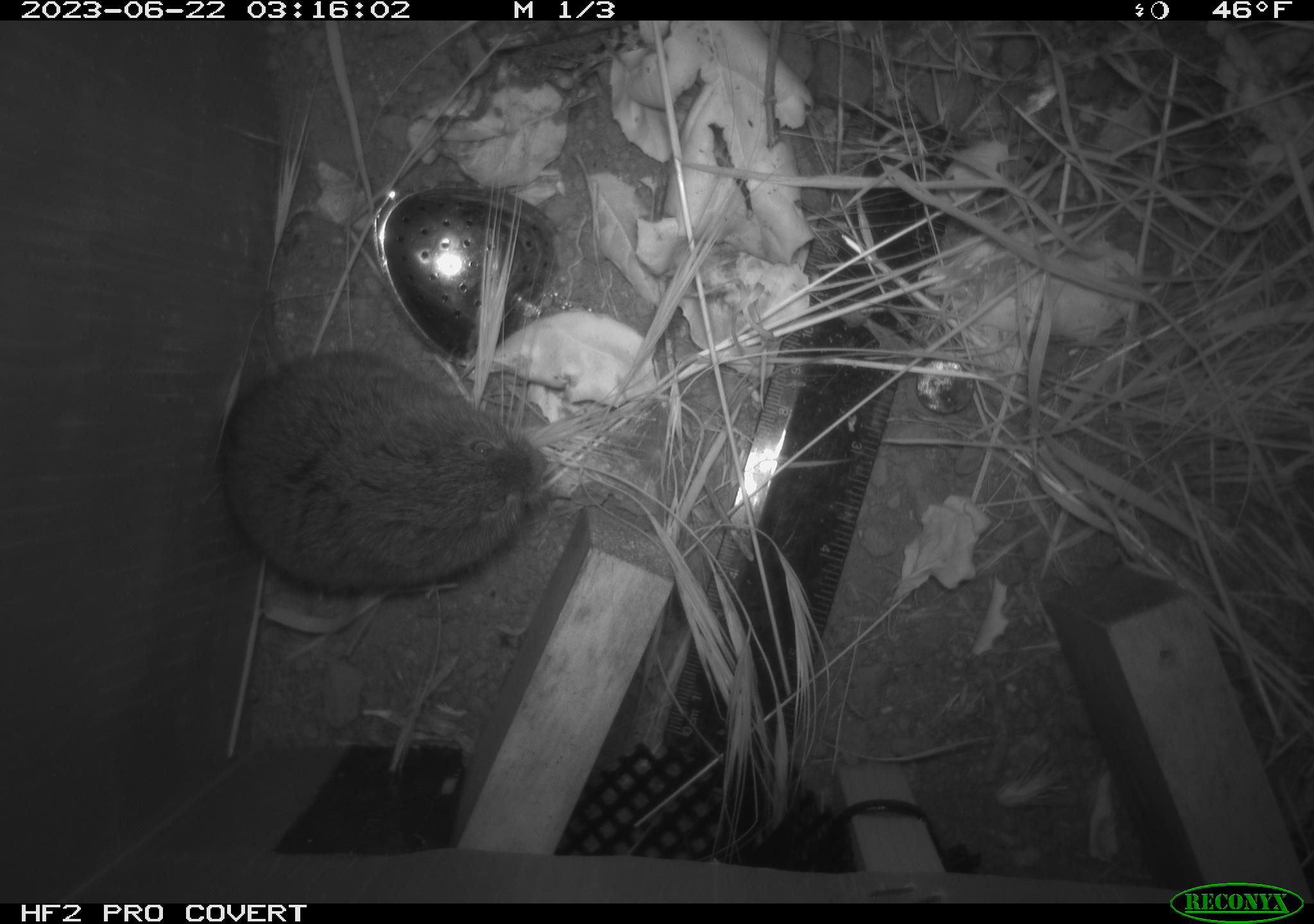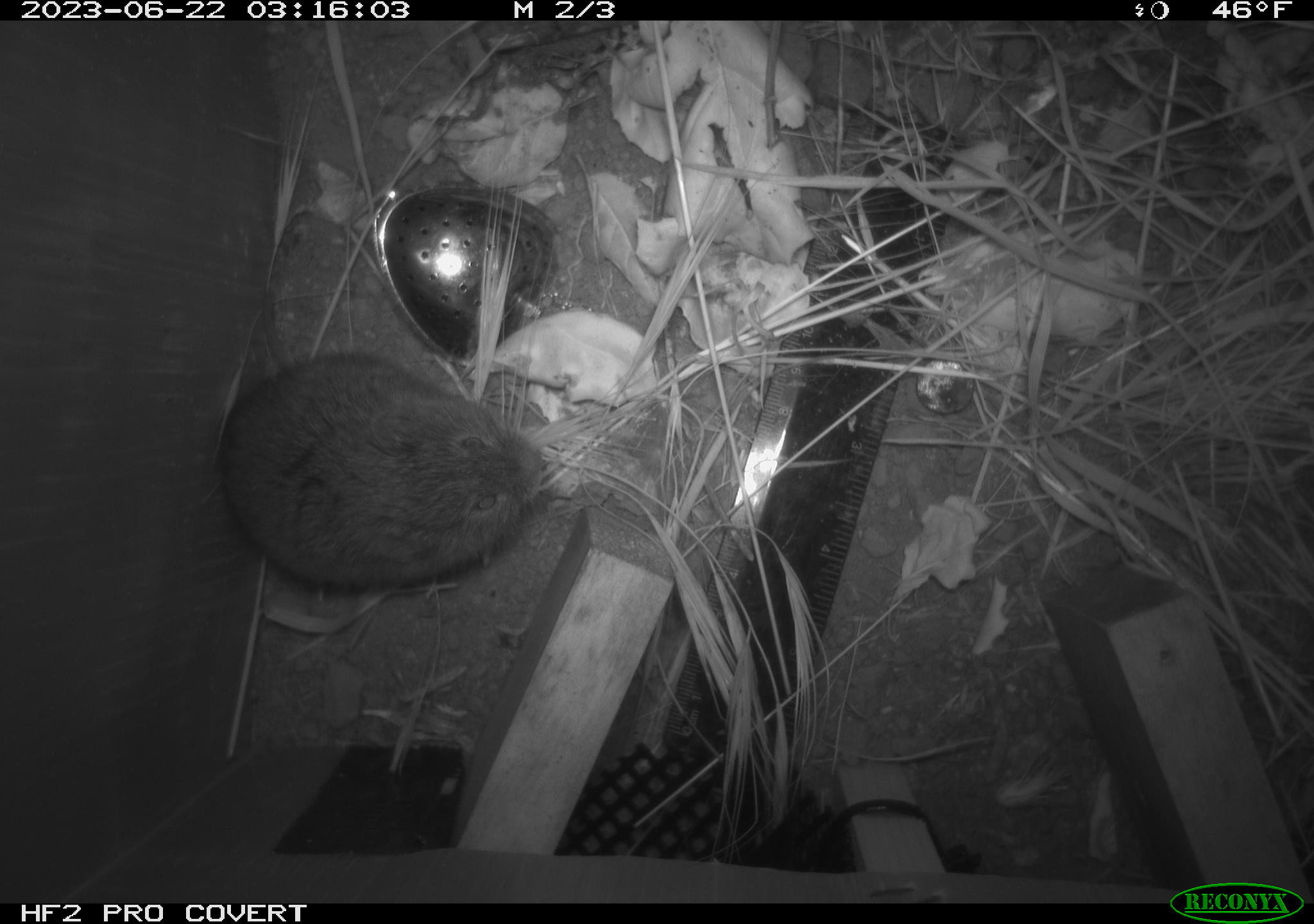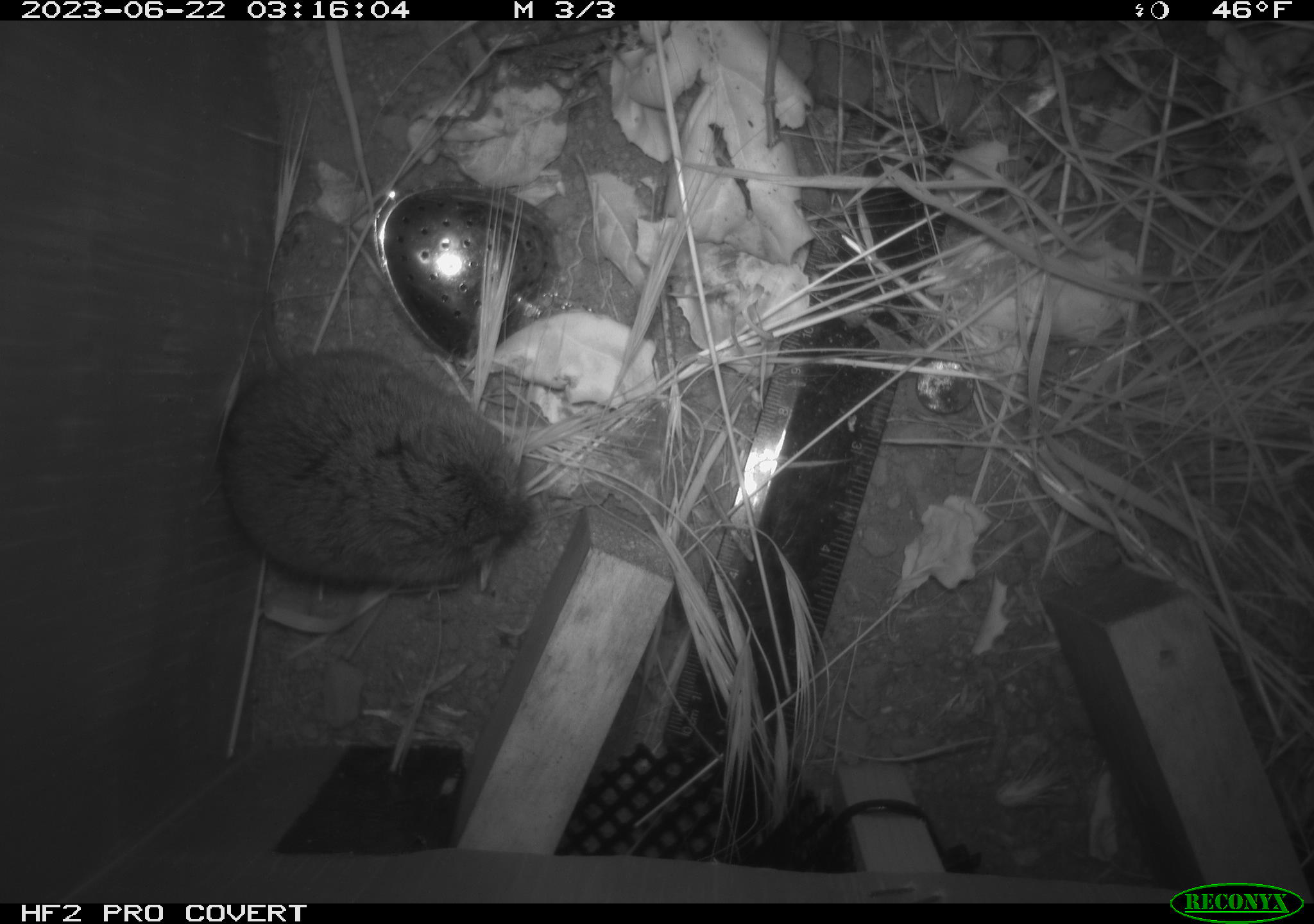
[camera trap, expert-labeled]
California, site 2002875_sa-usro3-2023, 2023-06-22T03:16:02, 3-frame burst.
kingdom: Animalia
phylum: Chordata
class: Mammalia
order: Rodentia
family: Cricetidae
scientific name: Arvicolinae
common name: voles, lemmings, and muskrats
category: arvicolinae subfamily